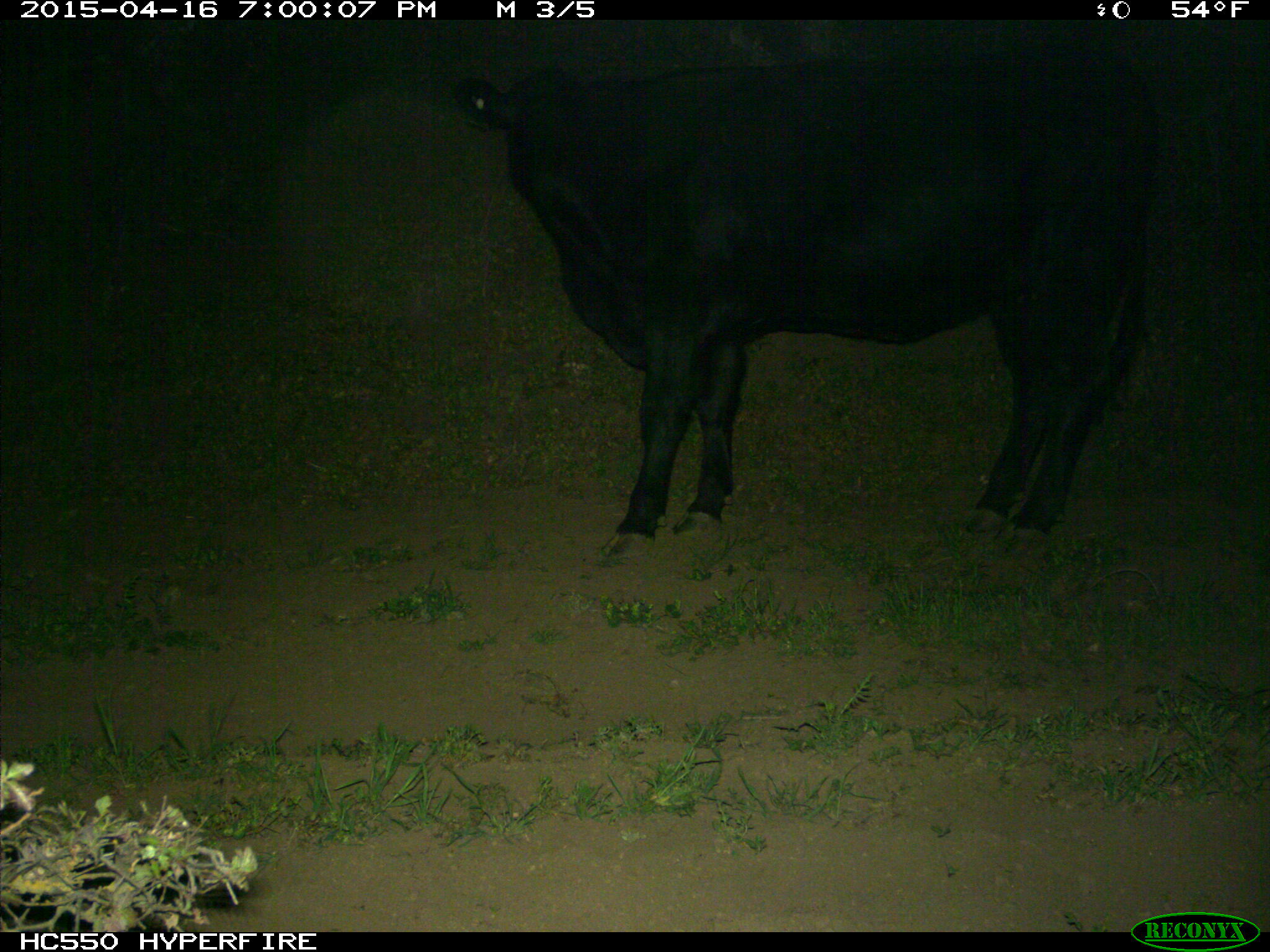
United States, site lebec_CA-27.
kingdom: Animalia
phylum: Chordata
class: Mammalia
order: Artiodactyla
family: Bovidae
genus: Bos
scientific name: Bos taurus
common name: domestic cow